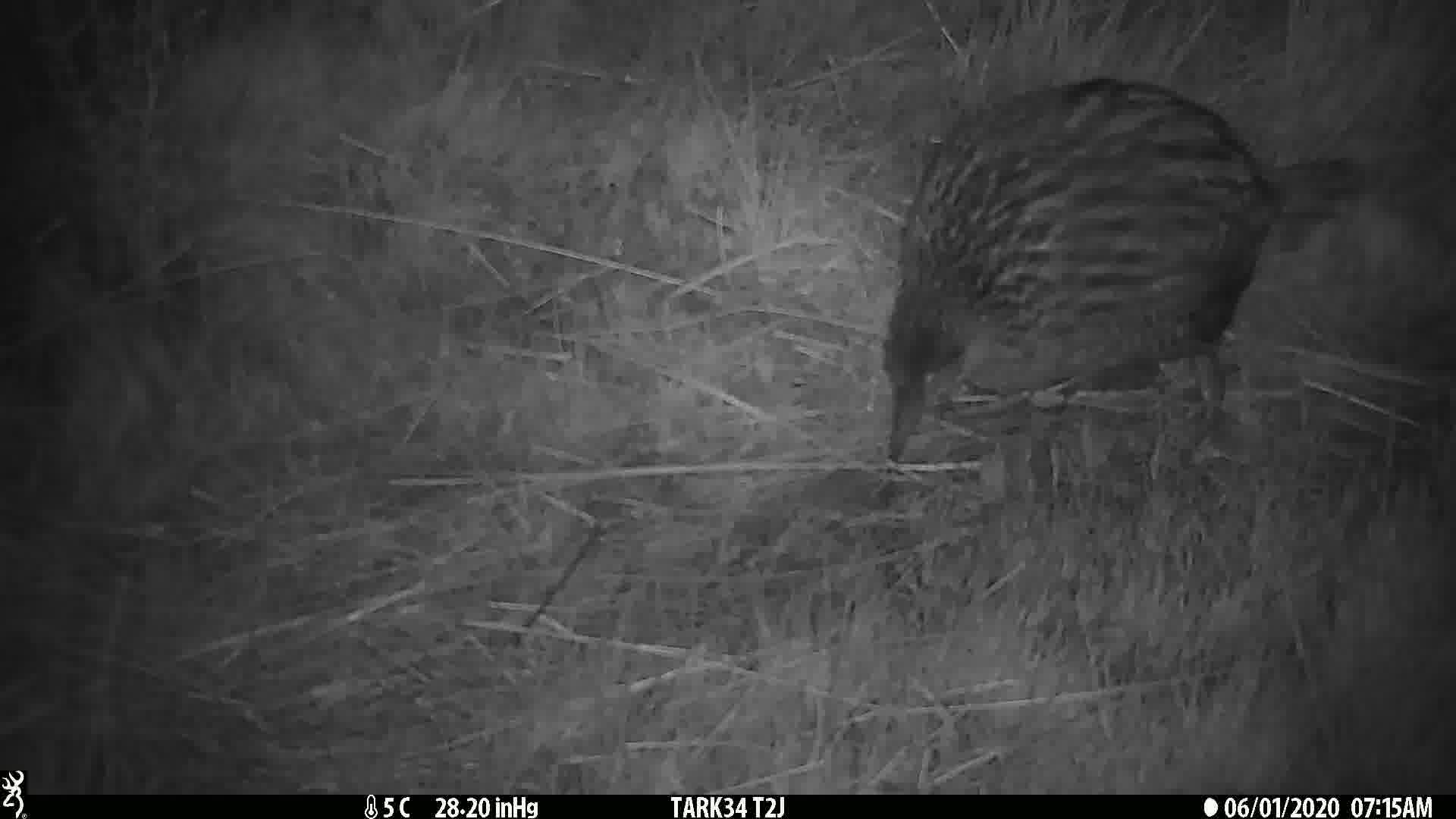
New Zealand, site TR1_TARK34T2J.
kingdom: Animalia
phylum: Chordata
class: Aves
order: Gruiformes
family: Rallidae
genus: Gallirallus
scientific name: Gallirallus australis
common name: weka